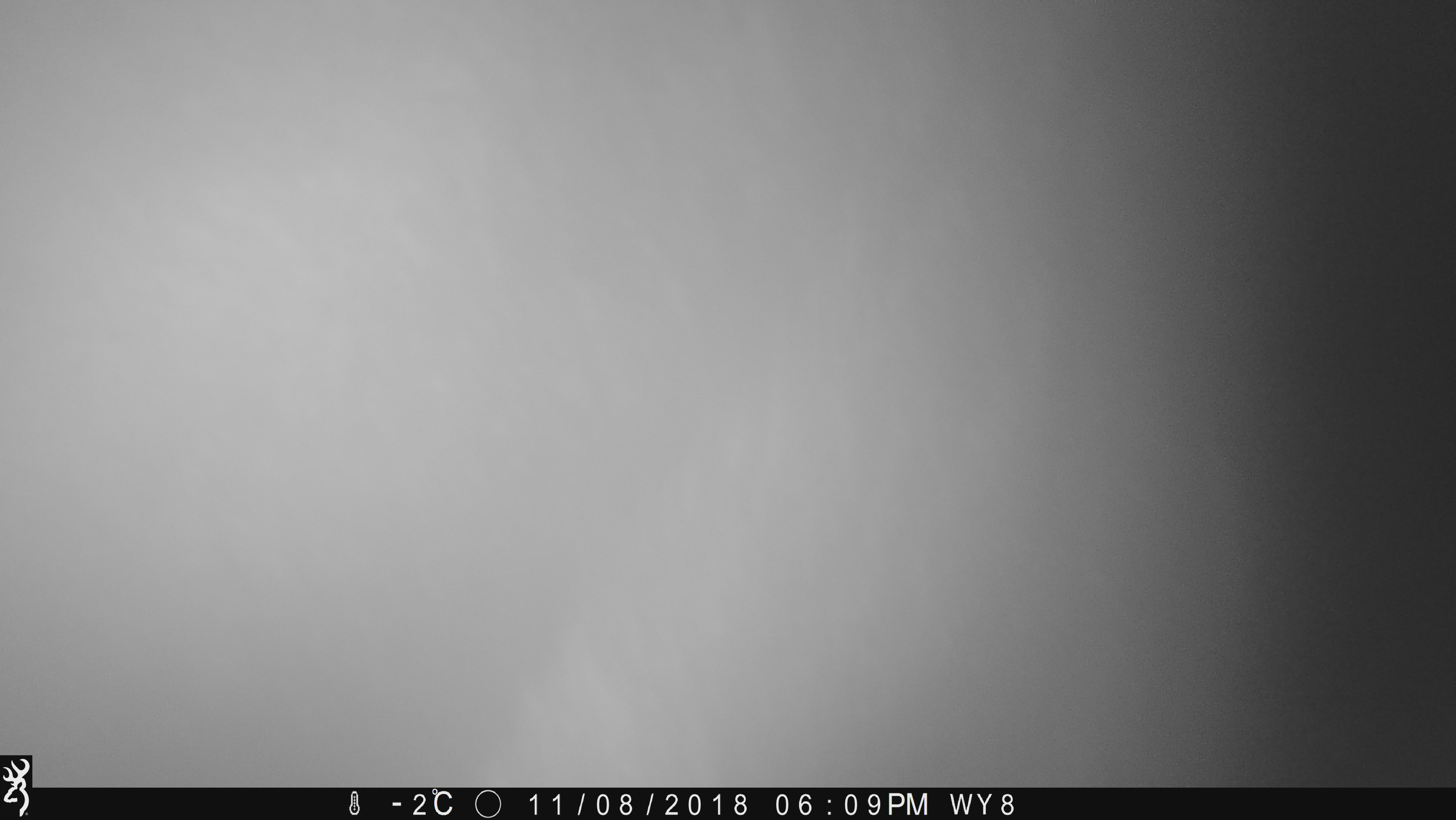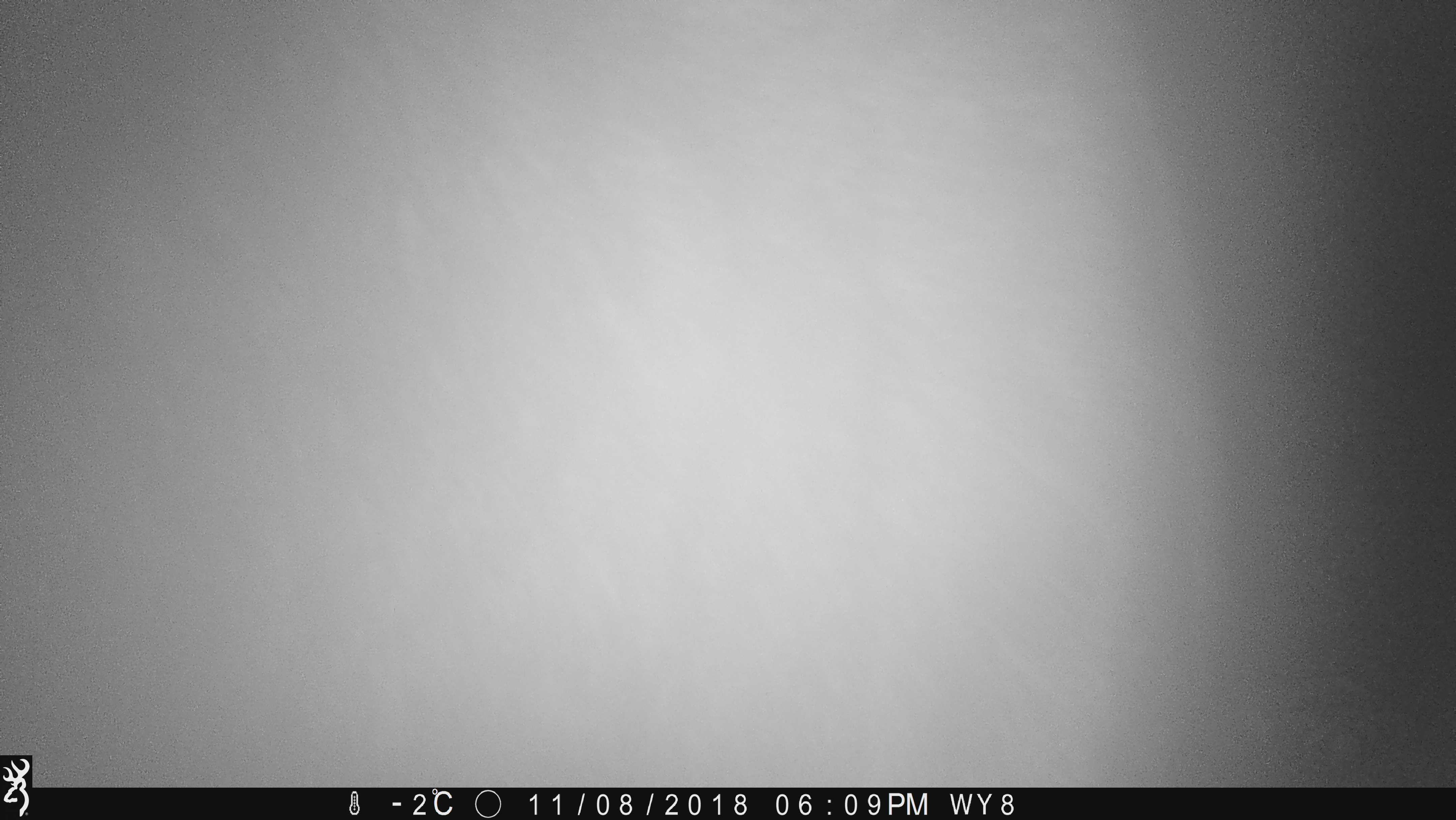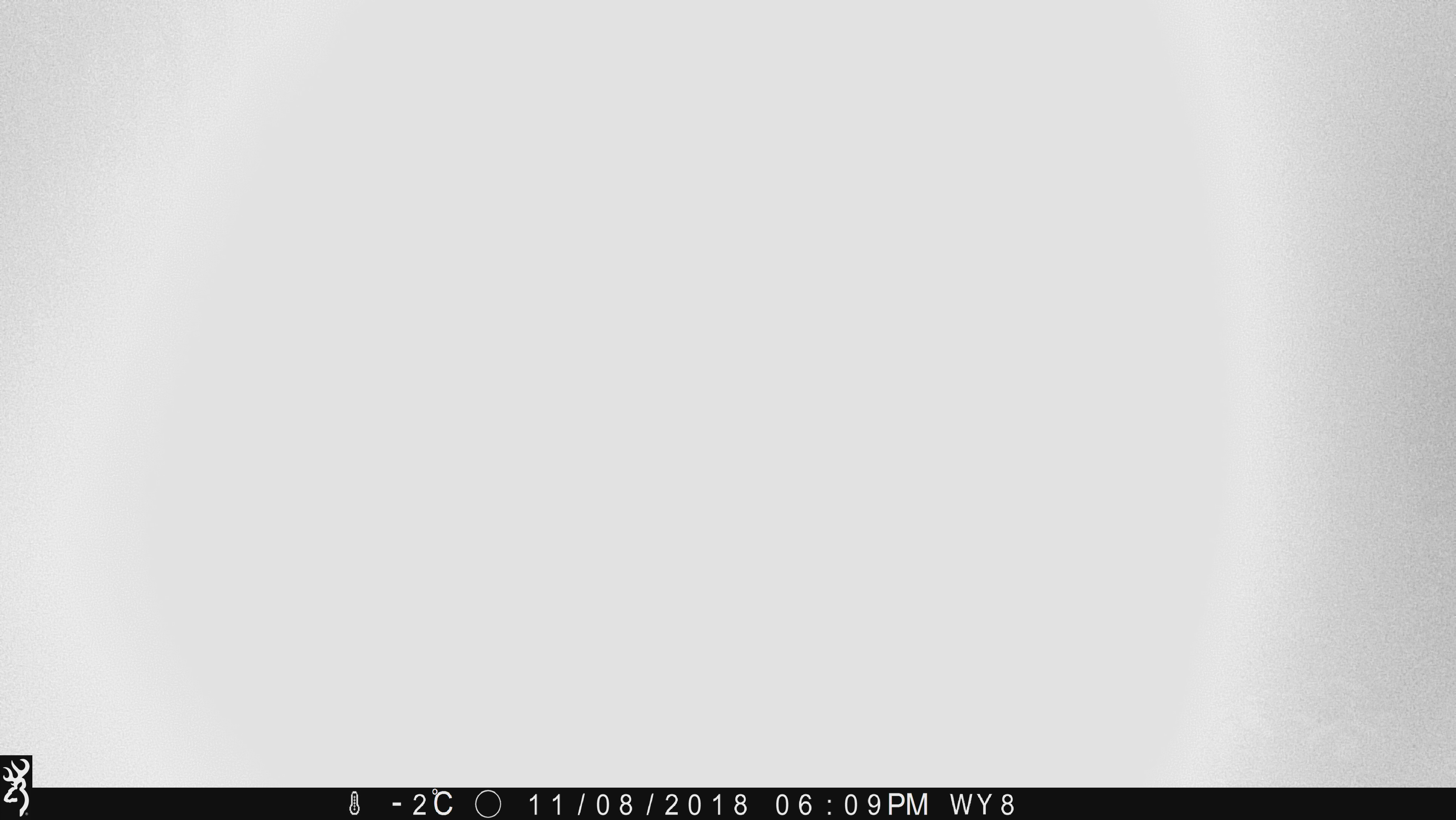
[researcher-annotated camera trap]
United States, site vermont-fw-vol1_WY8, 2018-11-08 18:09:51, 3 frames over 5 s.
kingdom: Animalia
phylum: Chordata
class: Mammalia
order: Artiodactyla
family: Cervidae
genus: Alces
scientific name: Alces alces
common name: moose